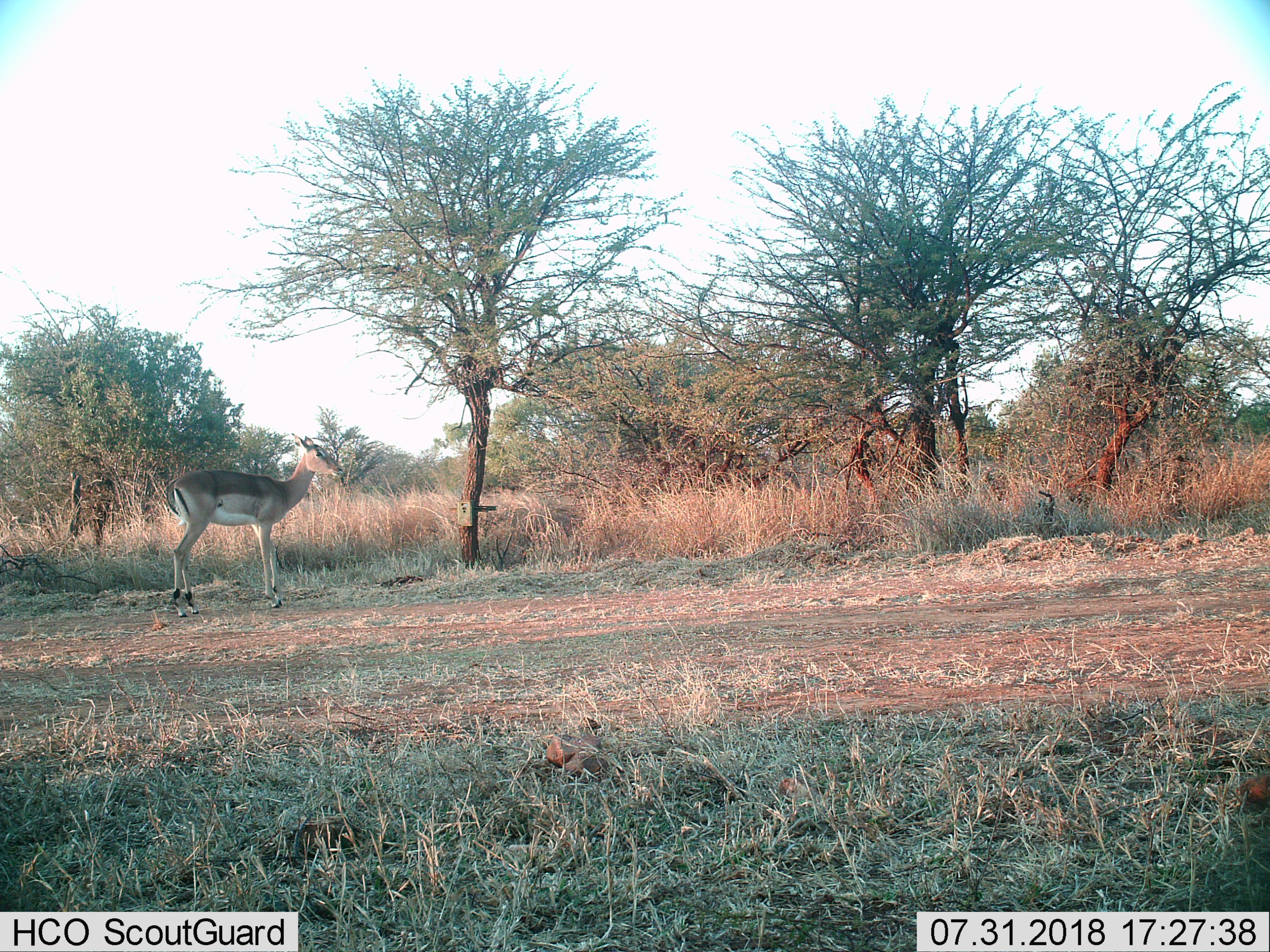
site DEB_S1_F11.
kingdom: Animalia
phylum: Chordata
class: Mammalia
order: Artiodactyla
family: Bovidae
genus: Aepyceros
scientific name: Aepyceros melampus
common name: impala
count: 1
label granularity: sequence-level